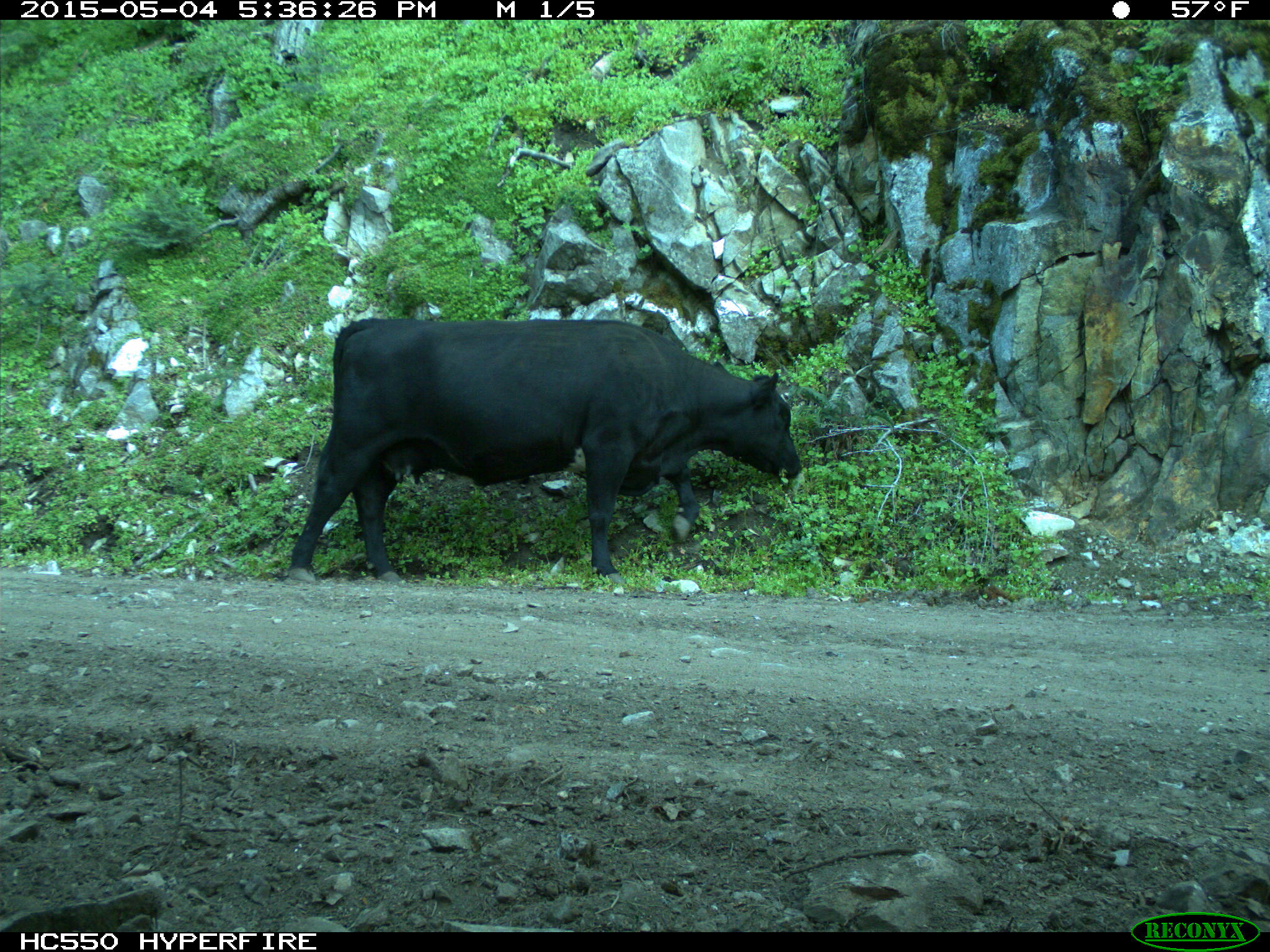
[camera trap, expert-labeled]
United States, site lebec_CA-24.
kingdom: Animalia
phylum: Chordata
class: Mammalia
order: Artiodactyla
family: Bovidae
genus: Bos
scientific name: Bos taurus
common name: domestic cow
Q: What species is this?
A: Bos taurus (domestic cow).